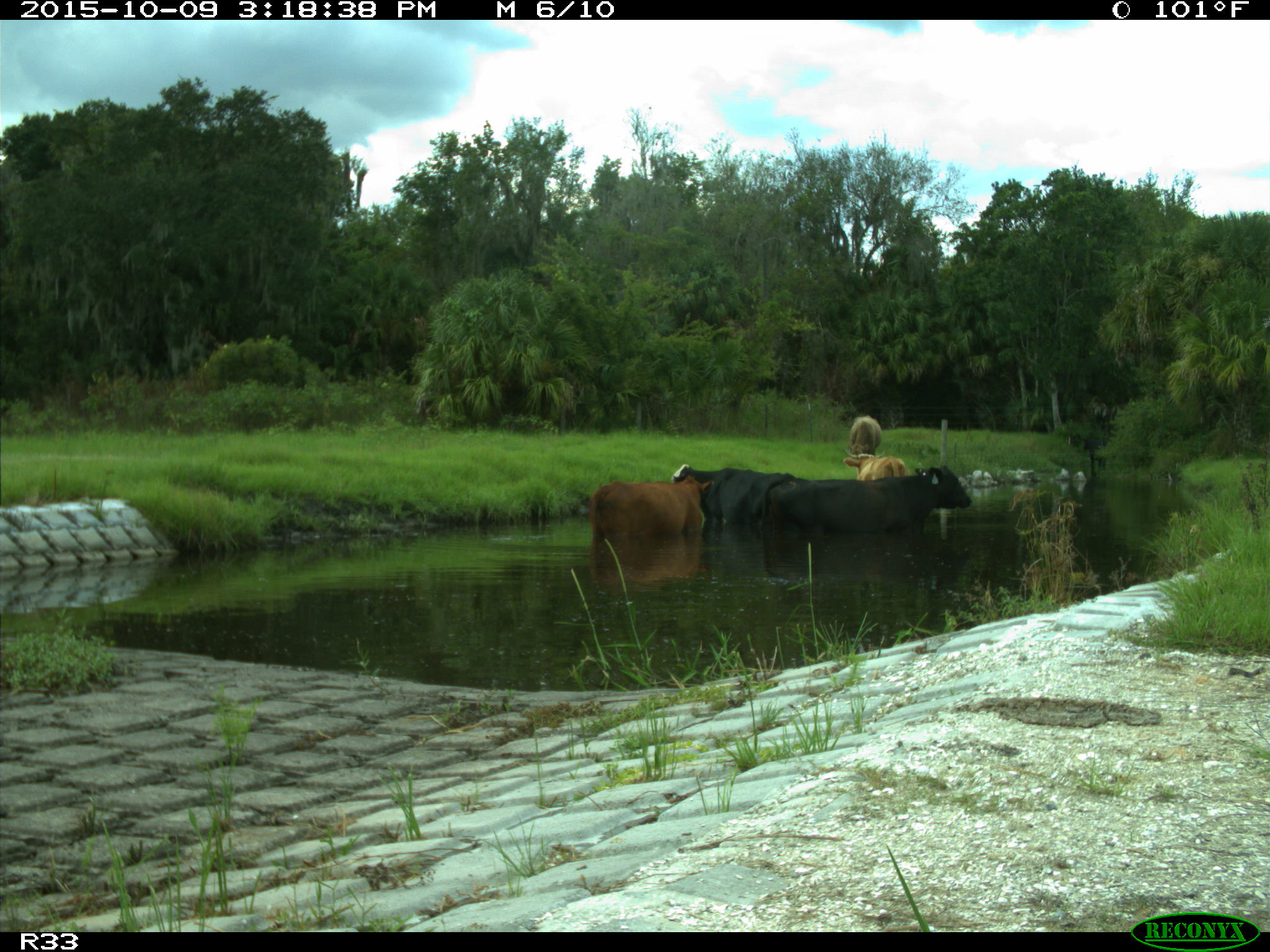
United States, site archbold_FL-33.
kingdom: Animalia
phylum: Chordata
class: Mammalia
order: Artiodactyla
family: Bovidae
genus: Bos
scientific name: Bos taurus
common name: domestic cow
Bos taurus (domestic cow).